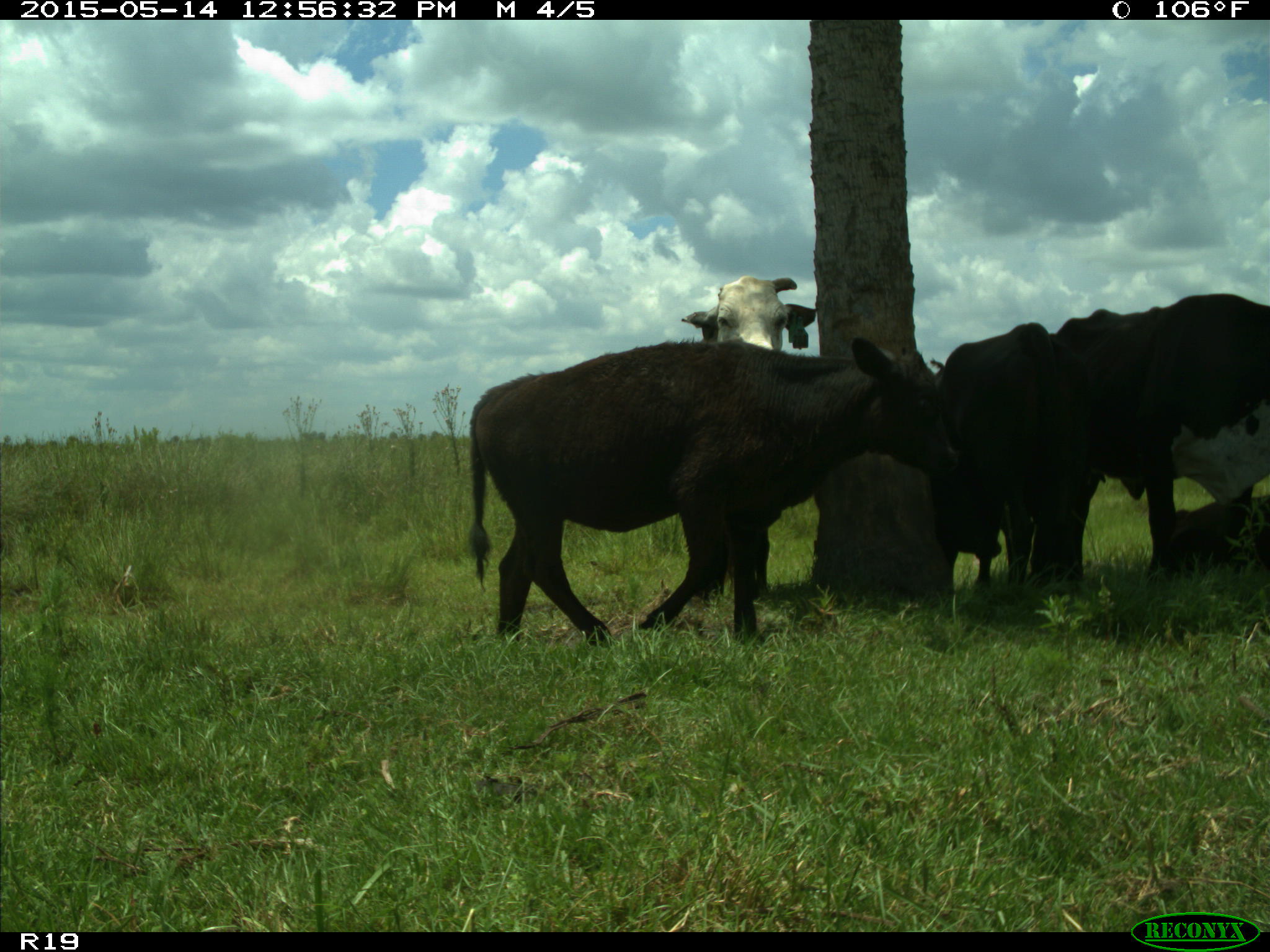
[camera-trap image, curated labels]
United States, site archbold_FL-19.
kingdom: Animalia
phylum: Chordata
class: Mammalia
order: Artiodactyla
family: Bovidae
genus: Bos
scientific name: Bos taurus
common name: domestic cow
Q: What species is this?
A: Bos taurus (domestic cow).